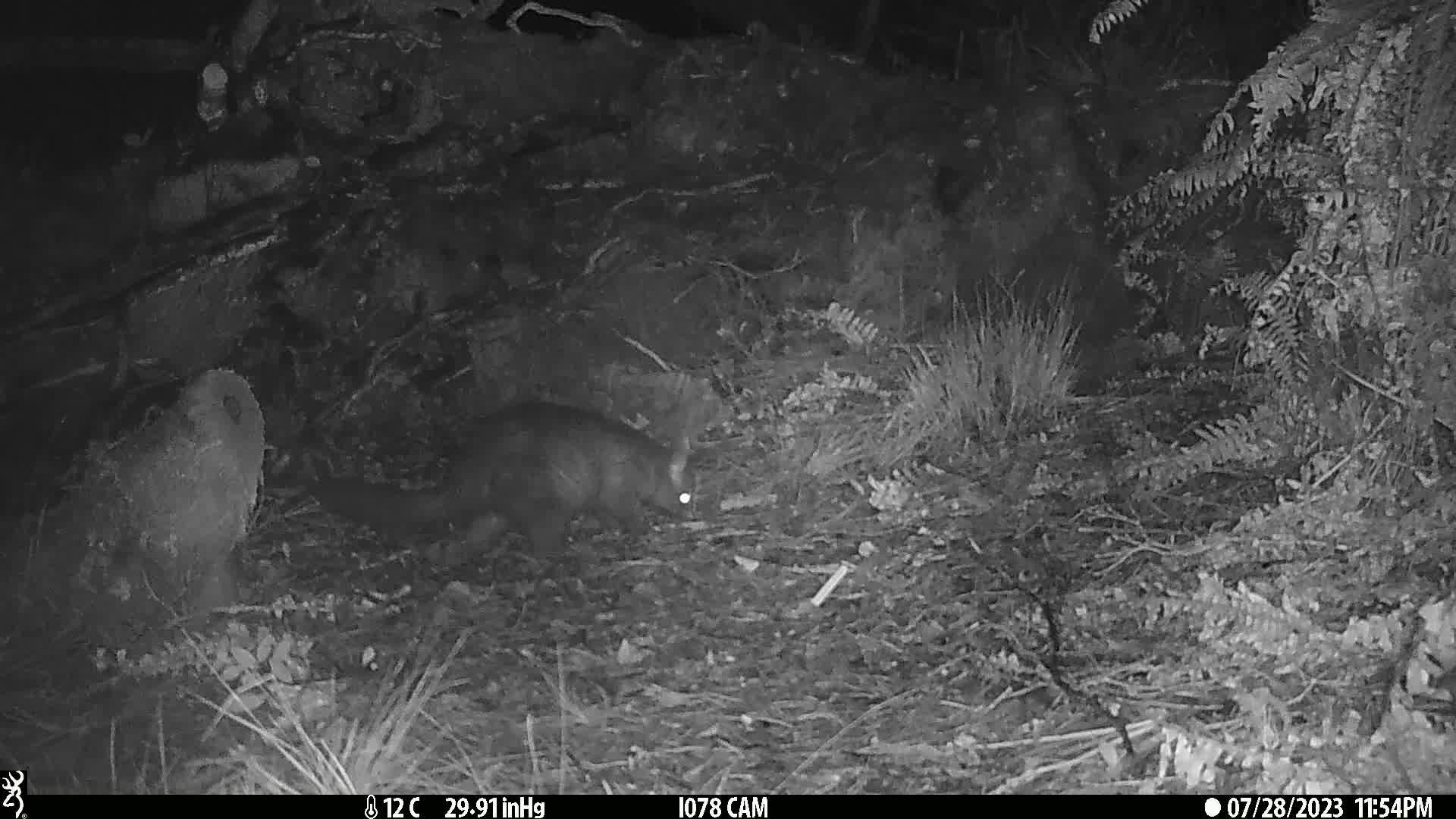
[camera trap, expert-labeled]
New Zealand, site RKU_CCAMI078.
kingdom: Animalia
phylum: Chordata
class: Mammalia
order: Diprotodontia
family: Phalangeridae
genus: Trichosurus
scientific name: Trichosurus vulpecula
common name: common brushtail possum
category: possum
Possum (common brushtail possum) (Trichosurus vulpecula).